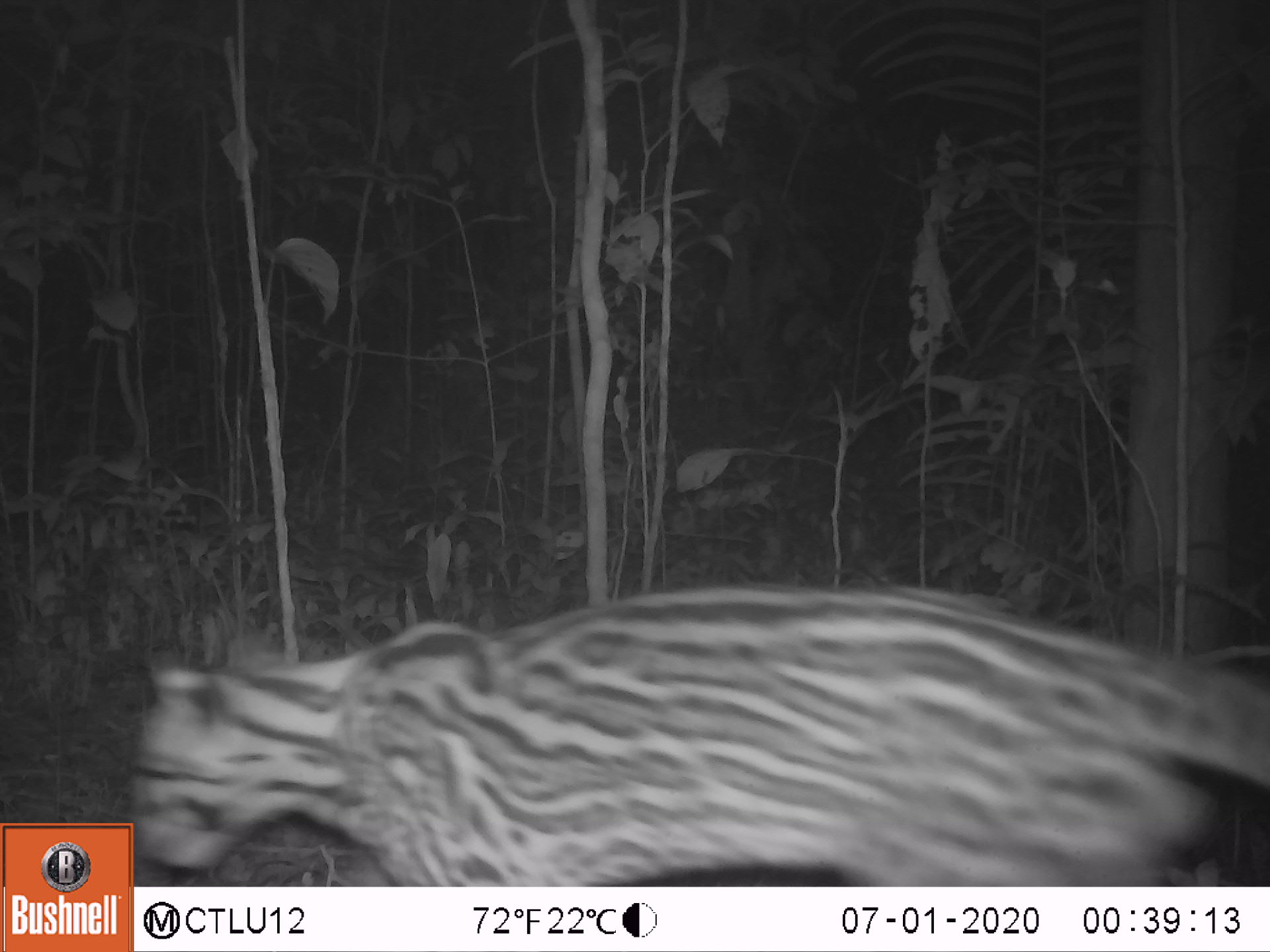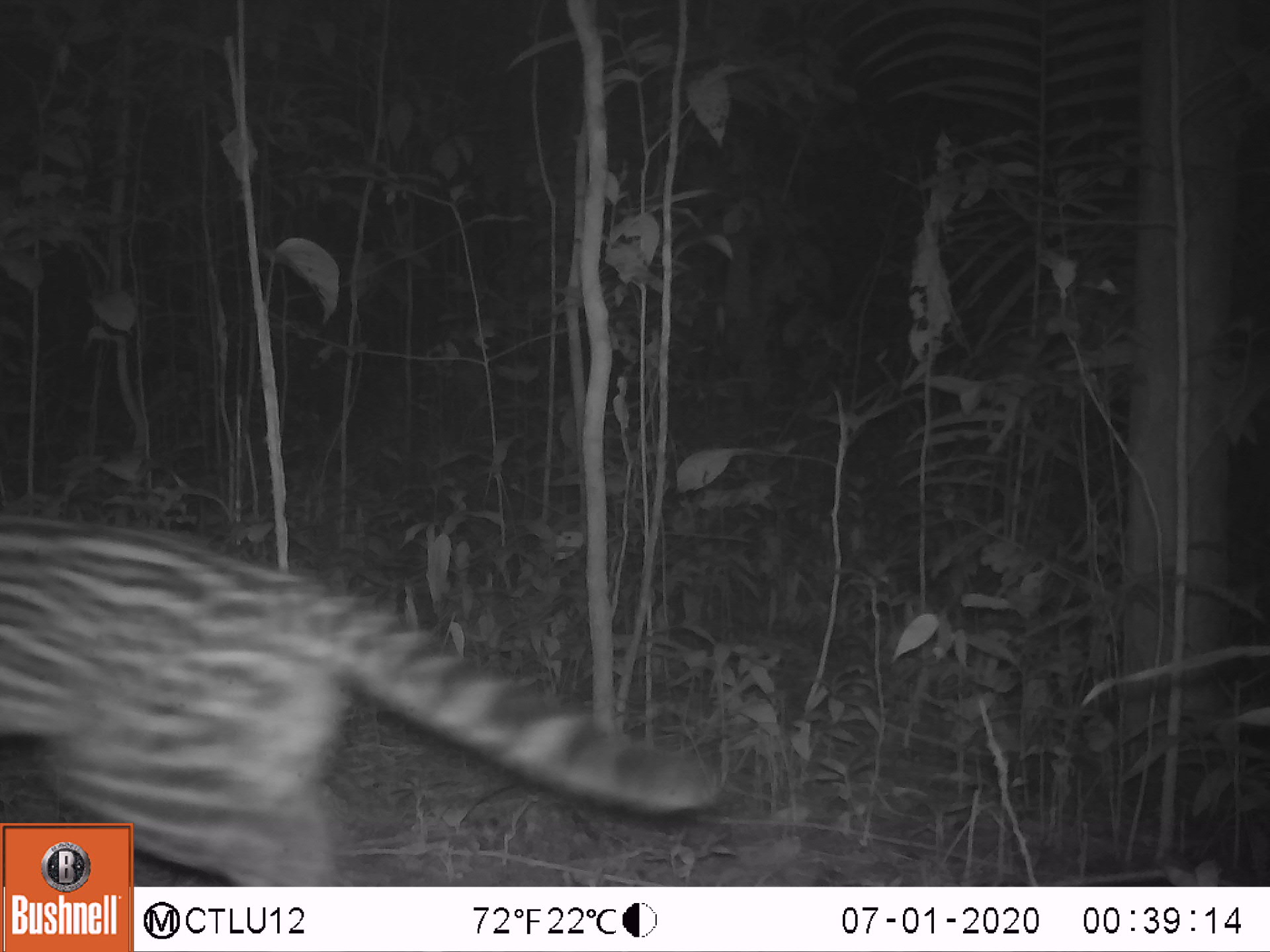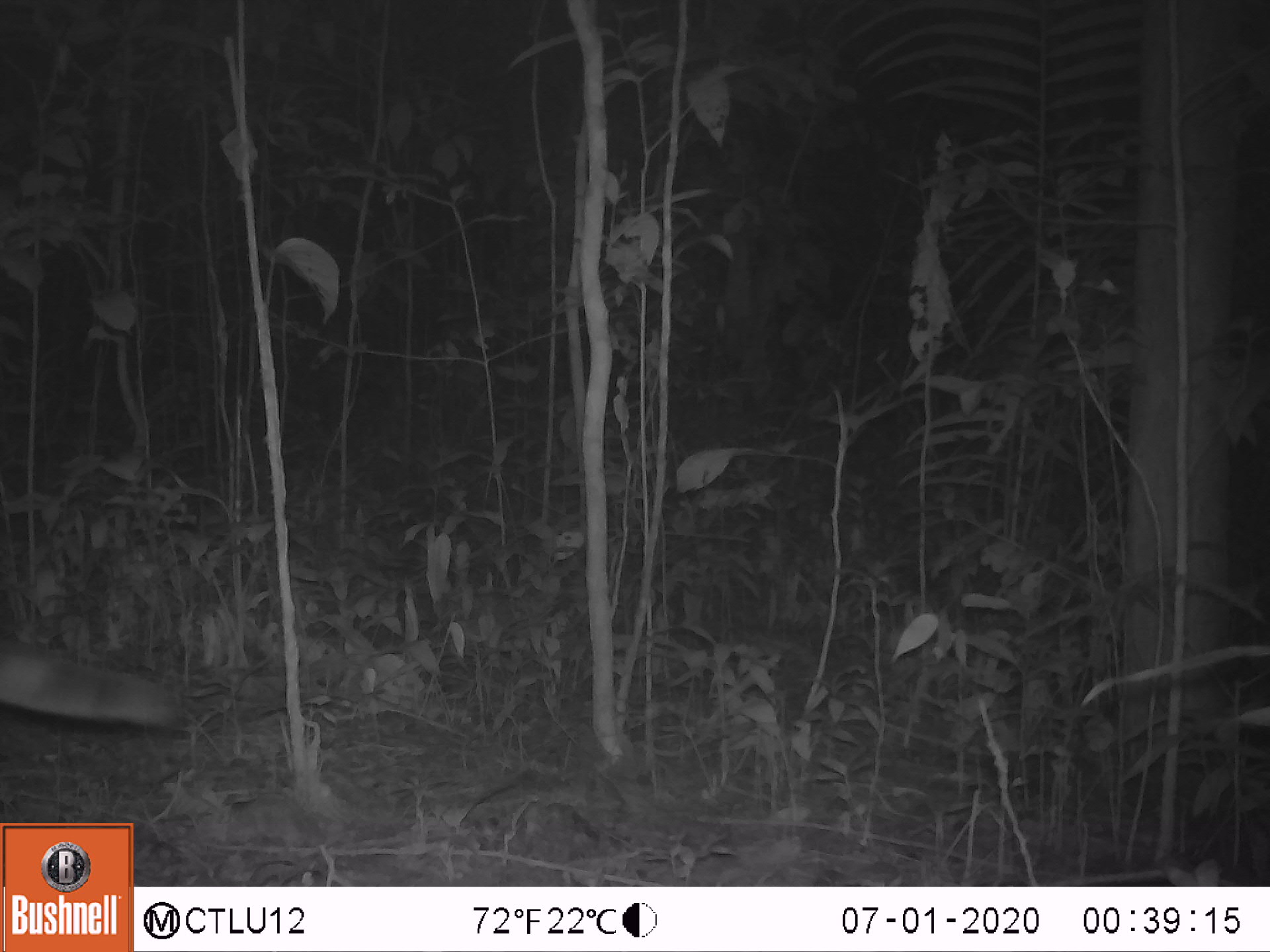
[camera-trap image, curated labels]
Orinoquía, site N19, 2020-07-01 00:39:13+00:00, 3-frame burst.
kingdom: Animalia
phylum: Chordata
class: Mammalia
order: Carnivora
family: Felidae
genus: Leopardus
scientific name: Leopardus pardalis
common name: ocelot